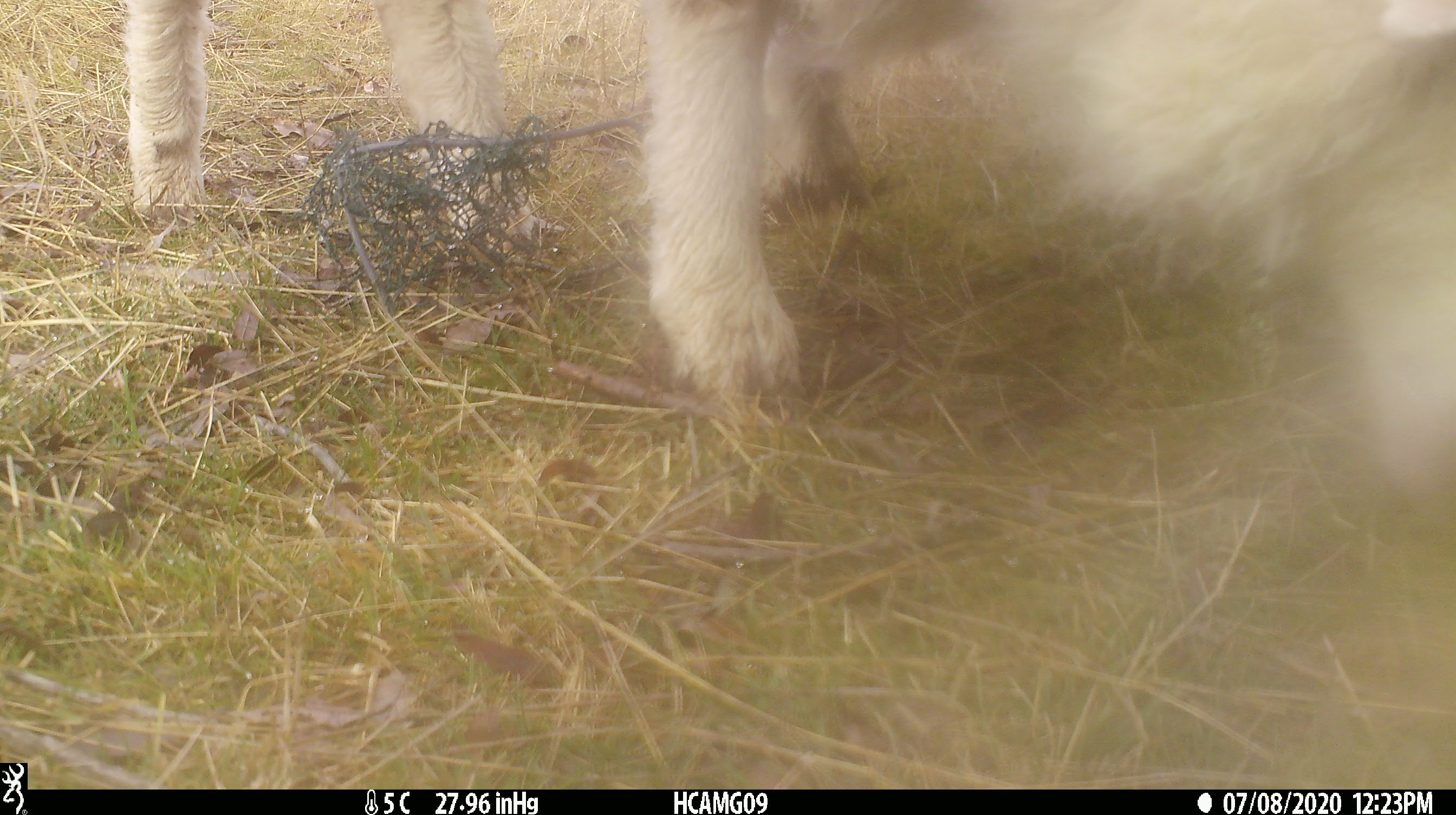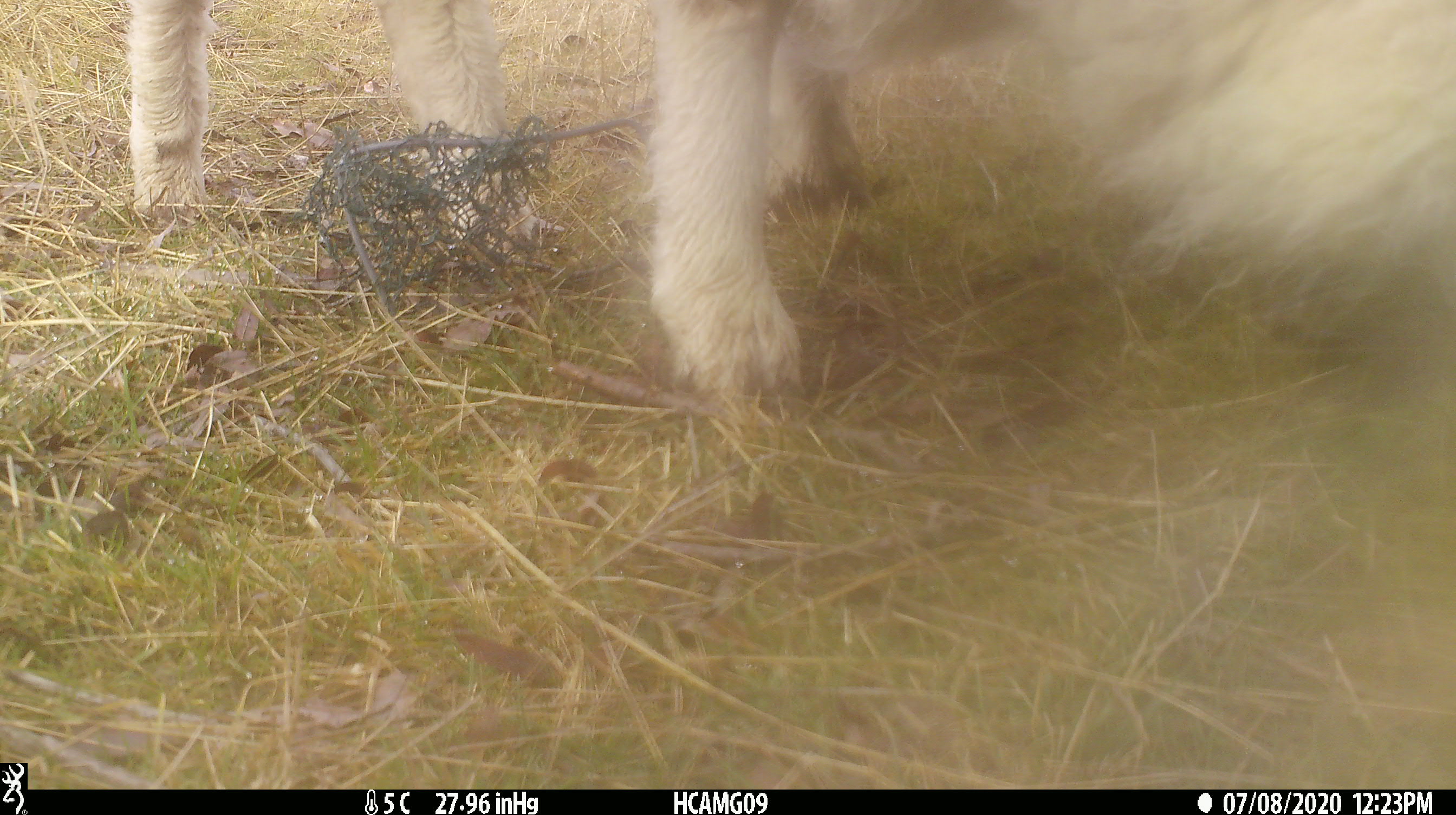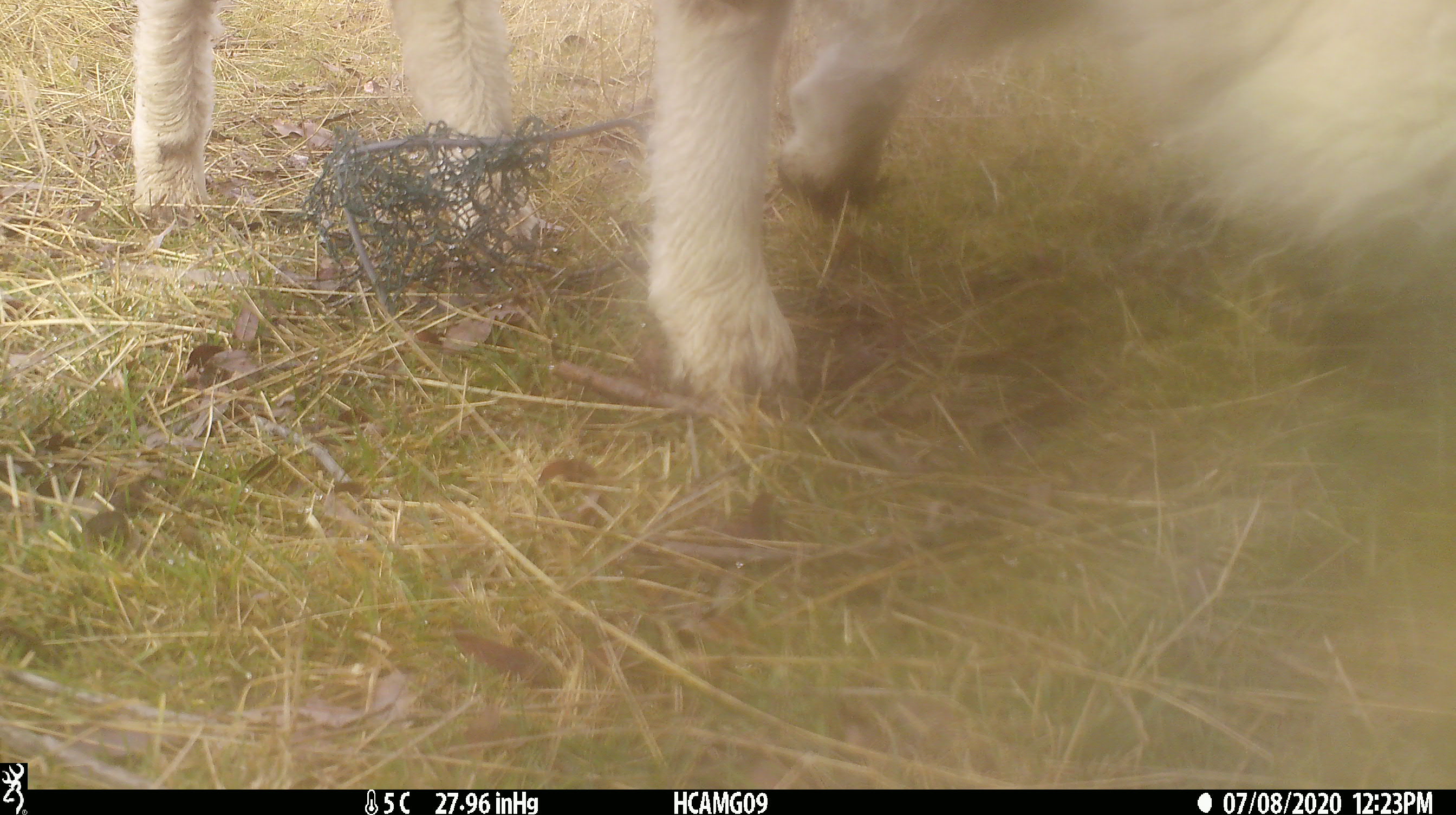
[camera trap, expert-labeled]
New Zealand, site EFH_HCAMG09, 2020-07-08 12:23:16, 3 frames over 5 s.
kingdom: Animalia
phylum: Chordata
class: Mammalia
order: Artiodactyla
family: Bovidae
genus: Ovis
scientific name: Ovis aries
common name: domestic sheep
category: sheep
Sheep (domestic sheep) (Ovis aries).